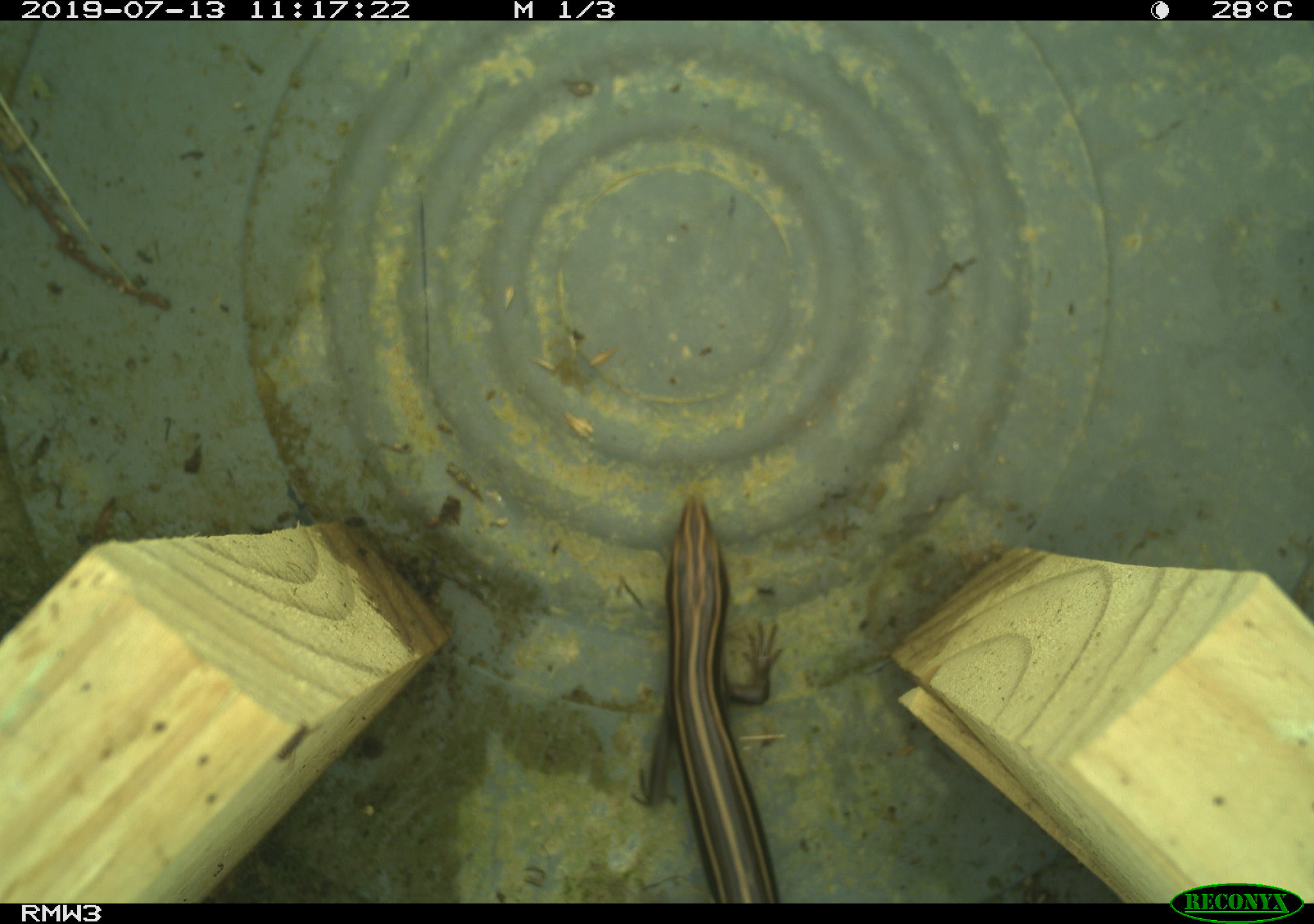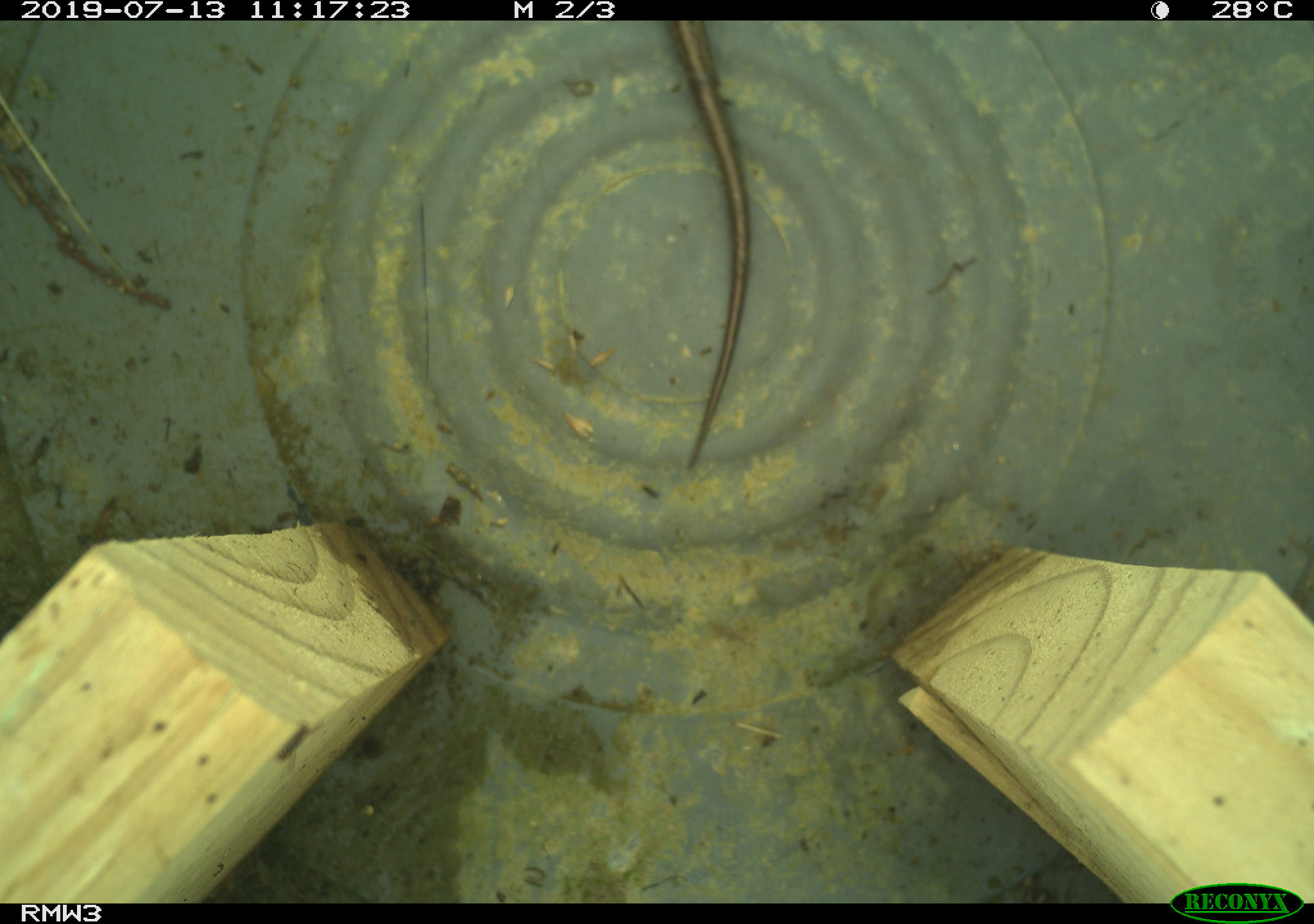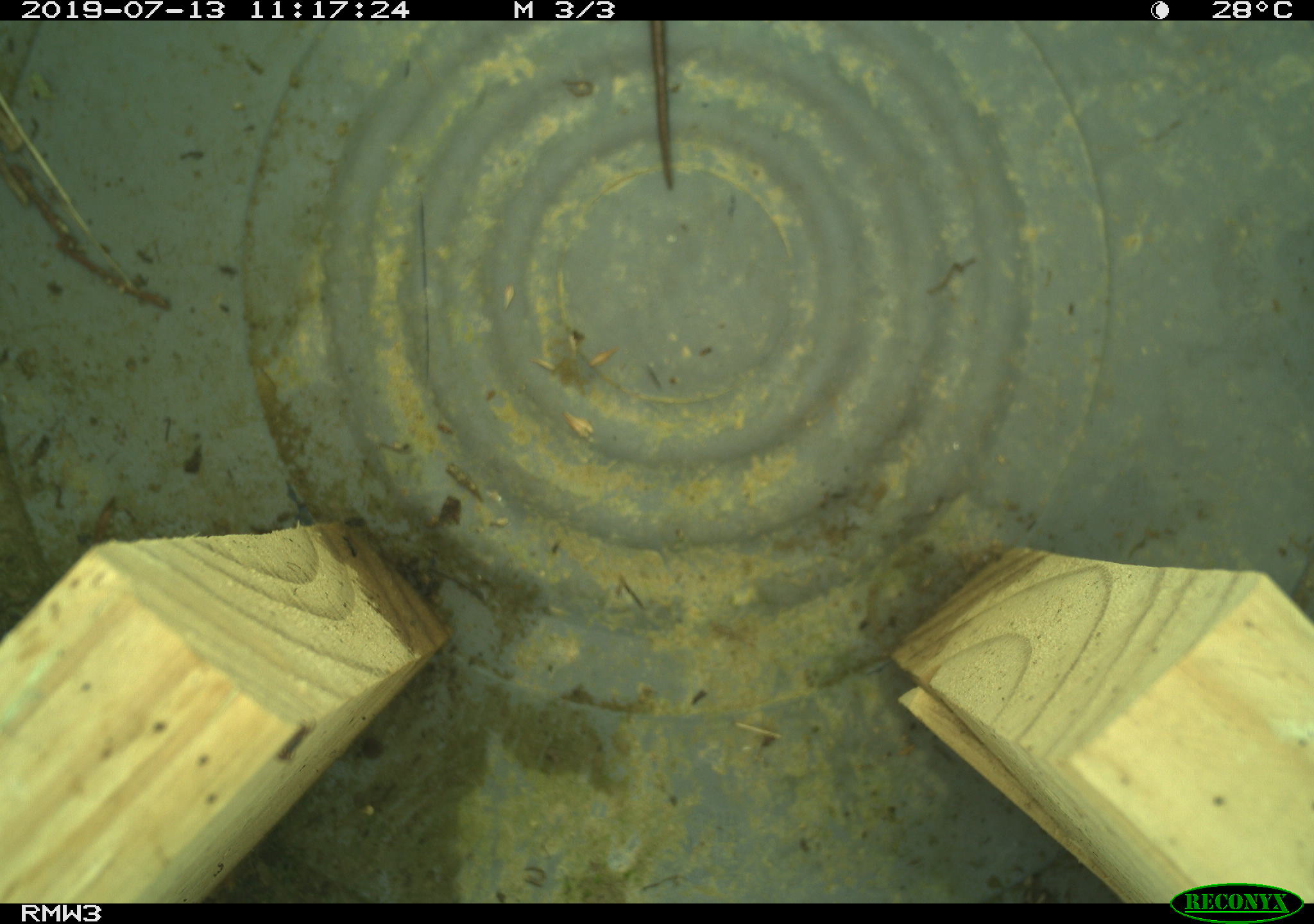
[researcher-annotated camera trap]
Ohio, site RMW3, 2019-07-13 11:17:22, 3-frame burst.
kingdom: Animalia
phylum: Chordata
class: Reptilia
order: Squamata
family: Scincidae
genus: Plestiodon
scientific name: Plestiodon fasciatus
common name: common five-lined skink